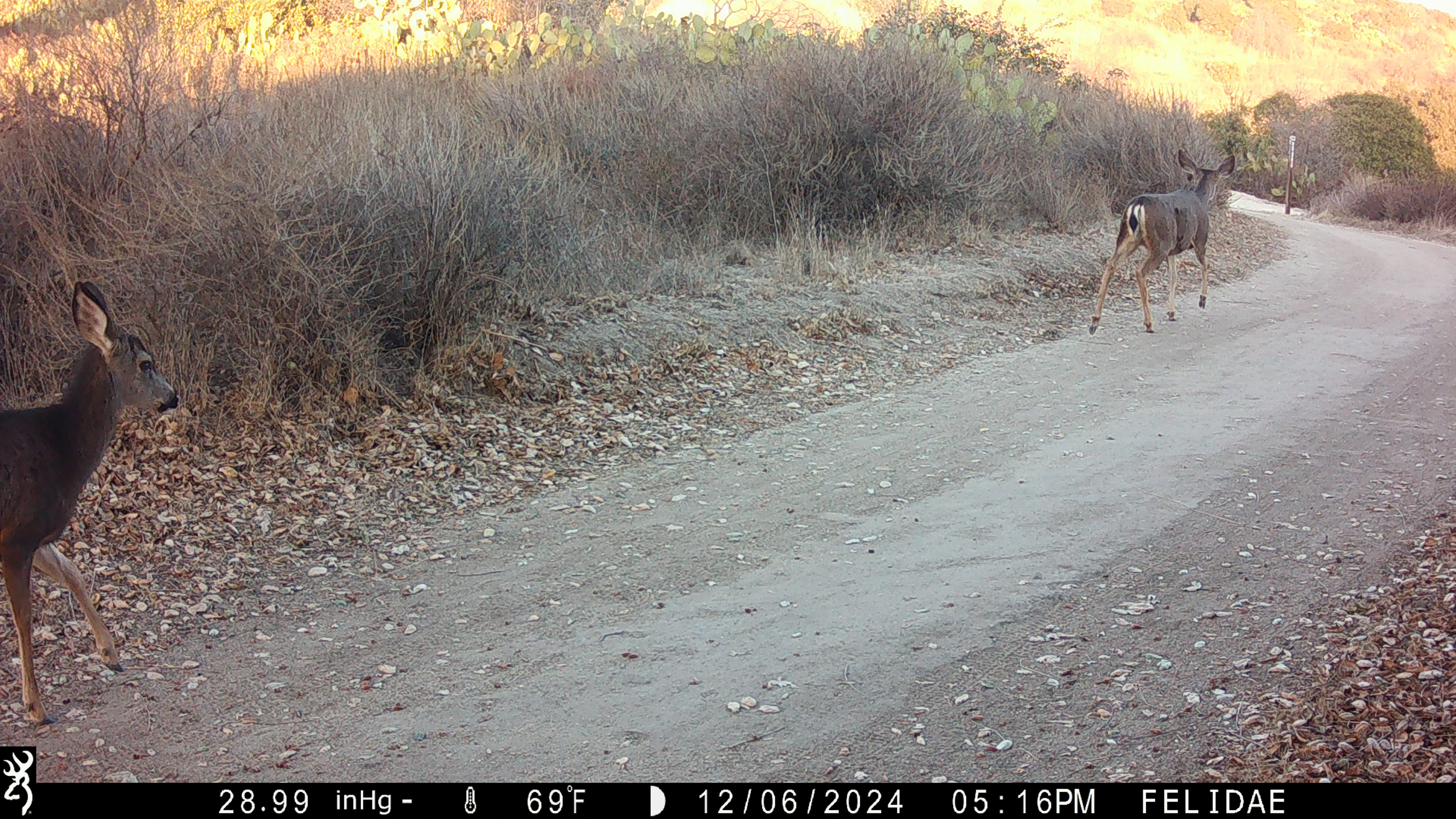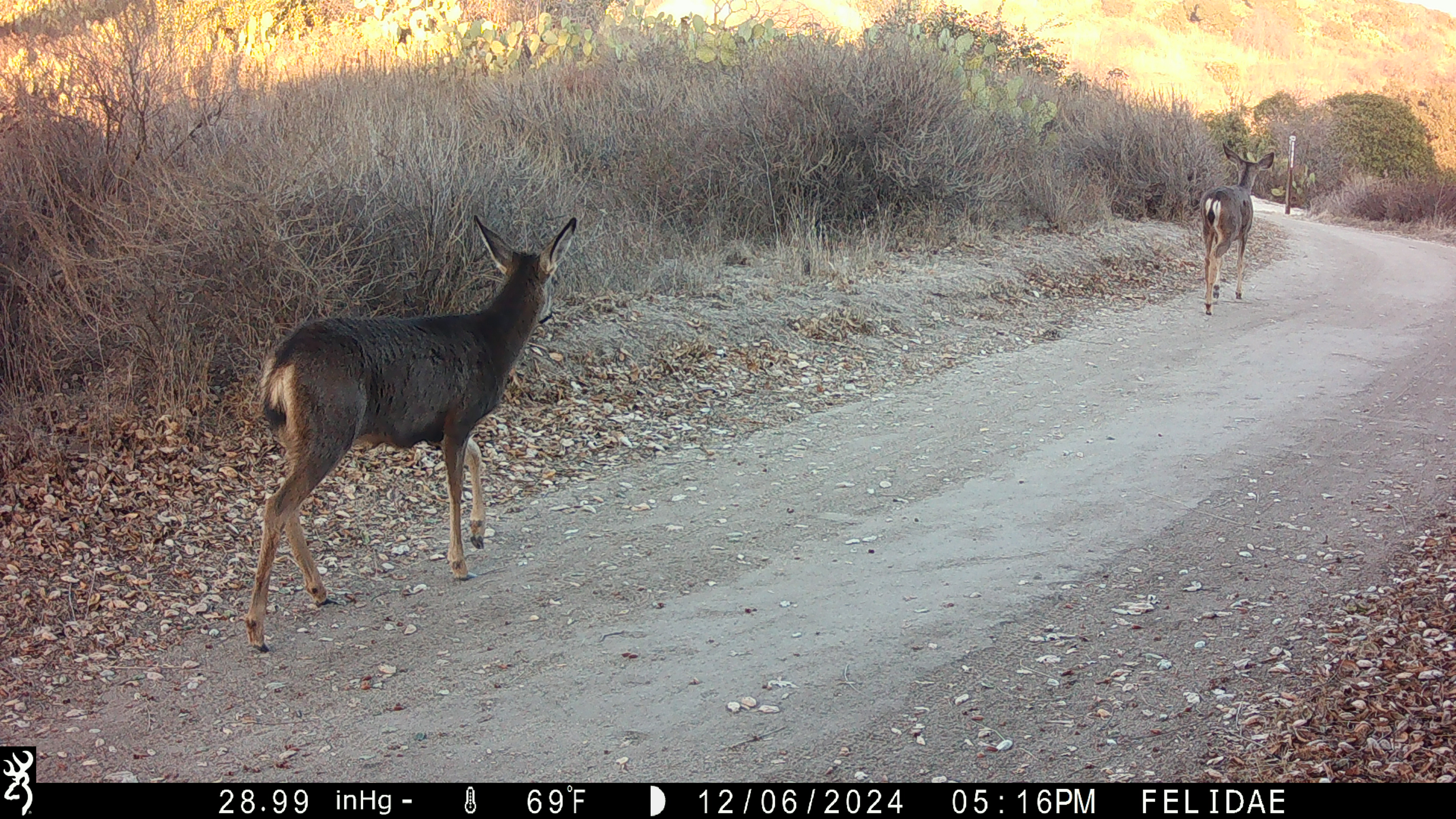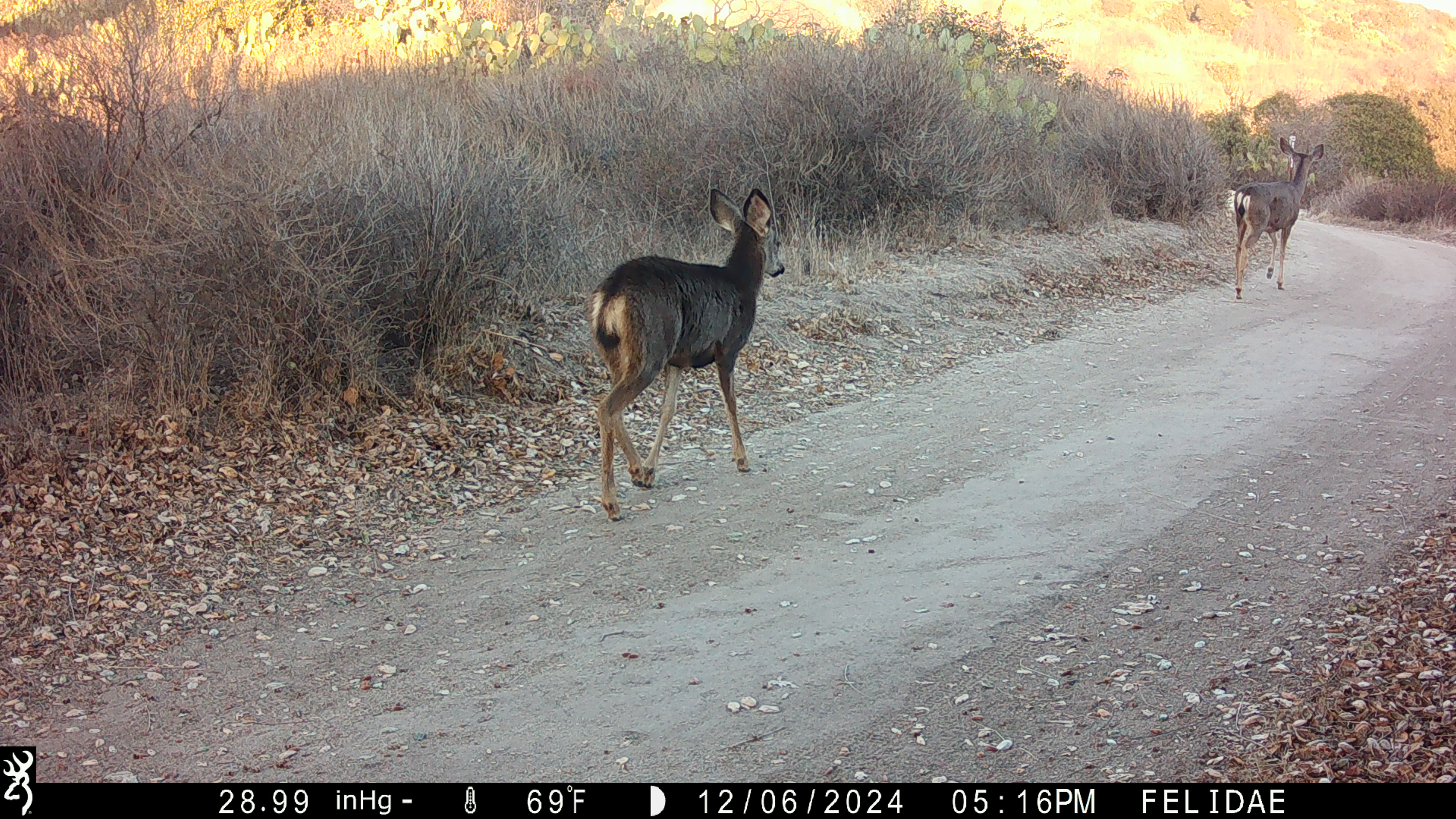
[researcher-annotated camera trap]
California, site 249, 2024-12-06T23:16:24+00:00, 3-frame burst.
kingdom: Animalia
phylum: Chordata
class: Mammalia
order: Artiodactyla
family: Cervidae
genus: Odocoileus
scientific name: Odocoileus hemionus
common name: mule deer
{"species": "mule deer (Odocoileus hemionus)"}